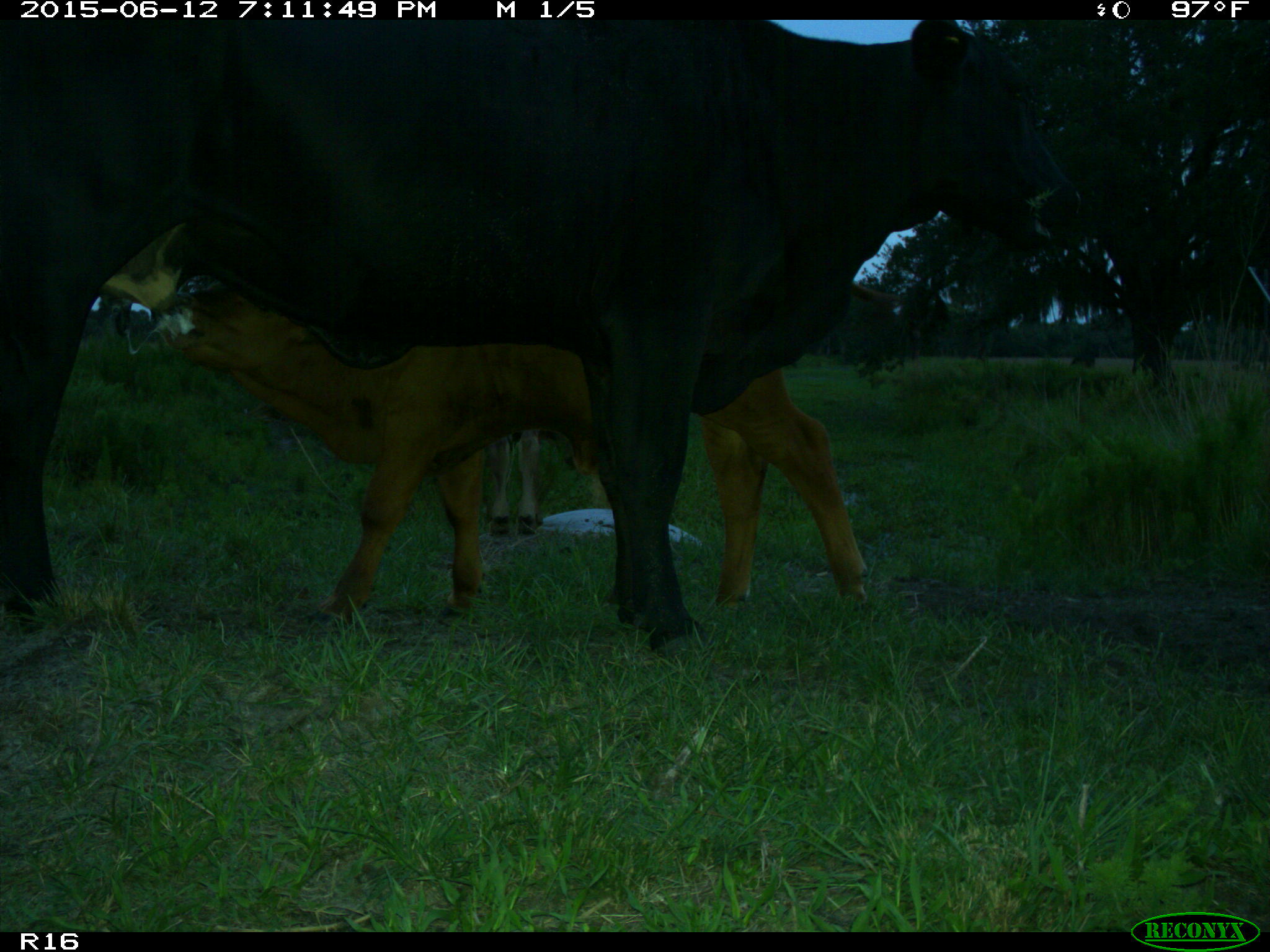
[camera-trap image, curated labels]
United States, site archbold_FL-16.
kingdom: Animalia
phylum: Chordata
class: Mammalia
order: Artiodactyla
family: Bovidae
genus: Bos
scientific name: Bos taurus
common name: domestic cow